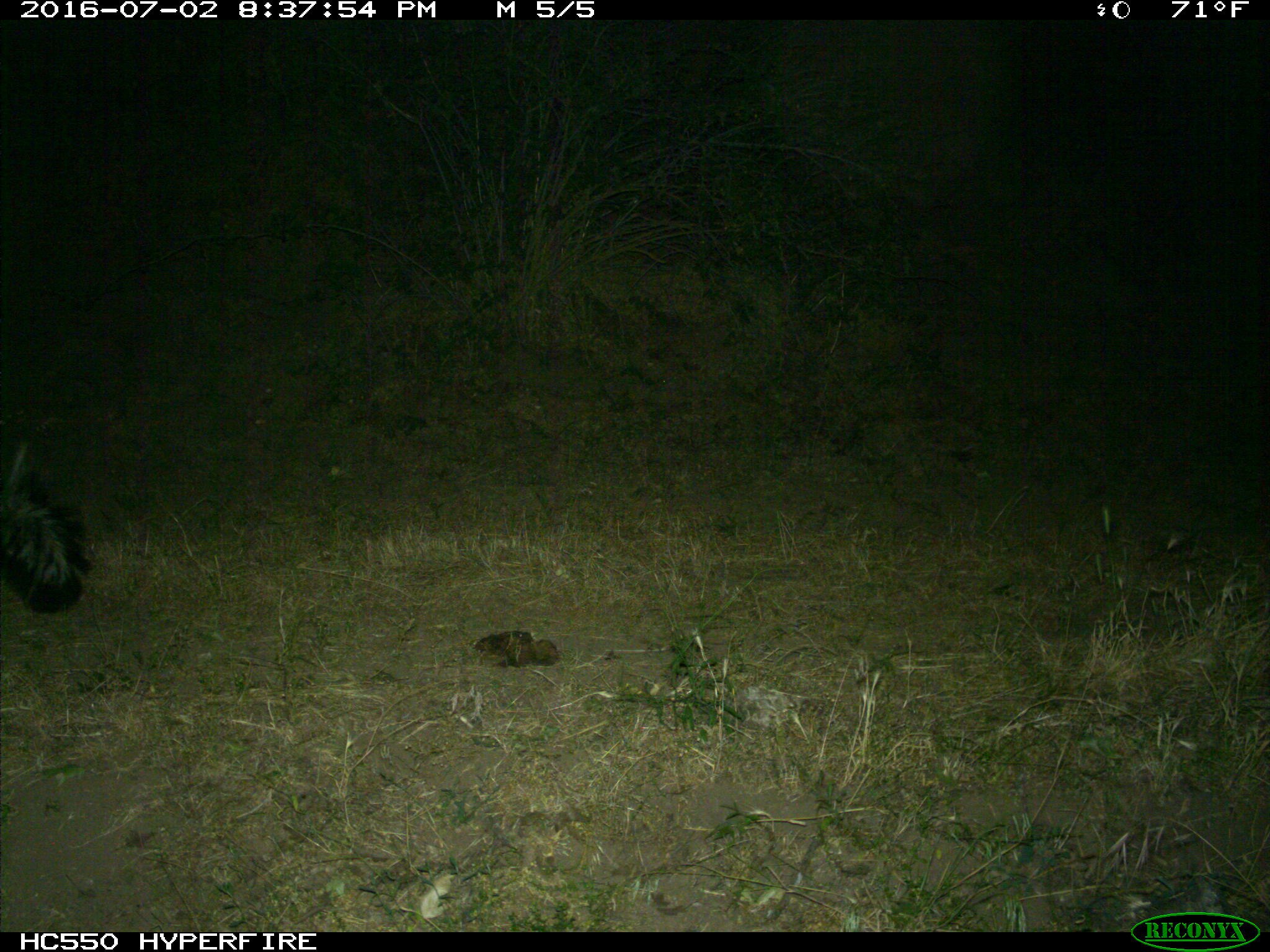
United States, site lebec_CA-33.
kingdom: Animalia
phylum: Chordata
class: Mammalia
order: Carnivora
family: Mephitidae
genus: Mephitis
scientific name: Mephitis mephitis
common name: striped skunk